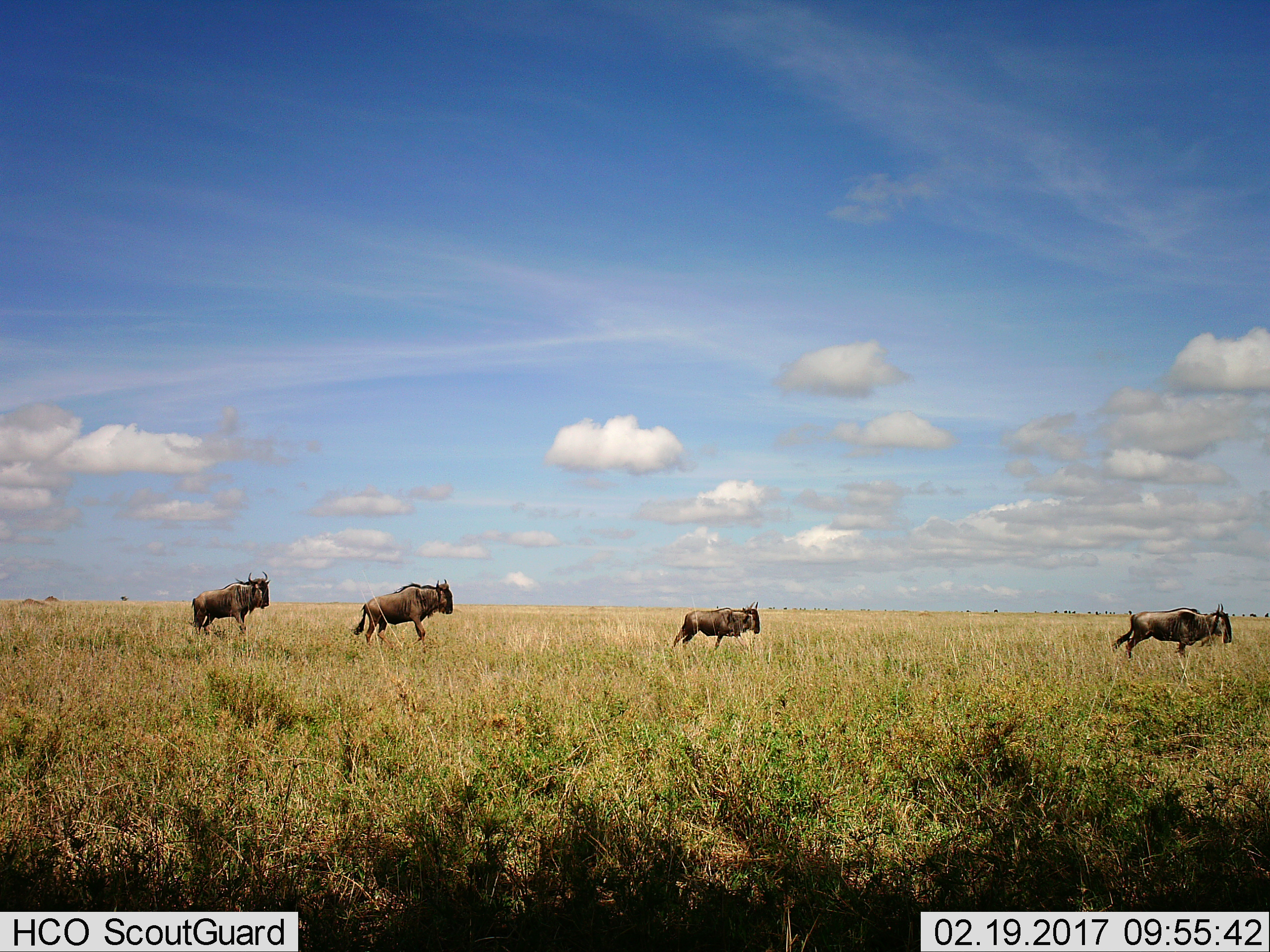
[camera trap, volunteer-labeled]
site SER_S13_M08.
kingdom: Animalia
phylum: Chordata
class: Mammalia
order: Artiodactyla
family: Bovidae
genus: Connochaetes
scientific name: Connochaetes taurinus taurinus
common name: blue wildebeest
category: wildebeestblue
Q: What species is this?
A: Wildebeestblue (blue wildebeest) (Connochaetes taurinus taurinus).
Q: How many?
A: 4.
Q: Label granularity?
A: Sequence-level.